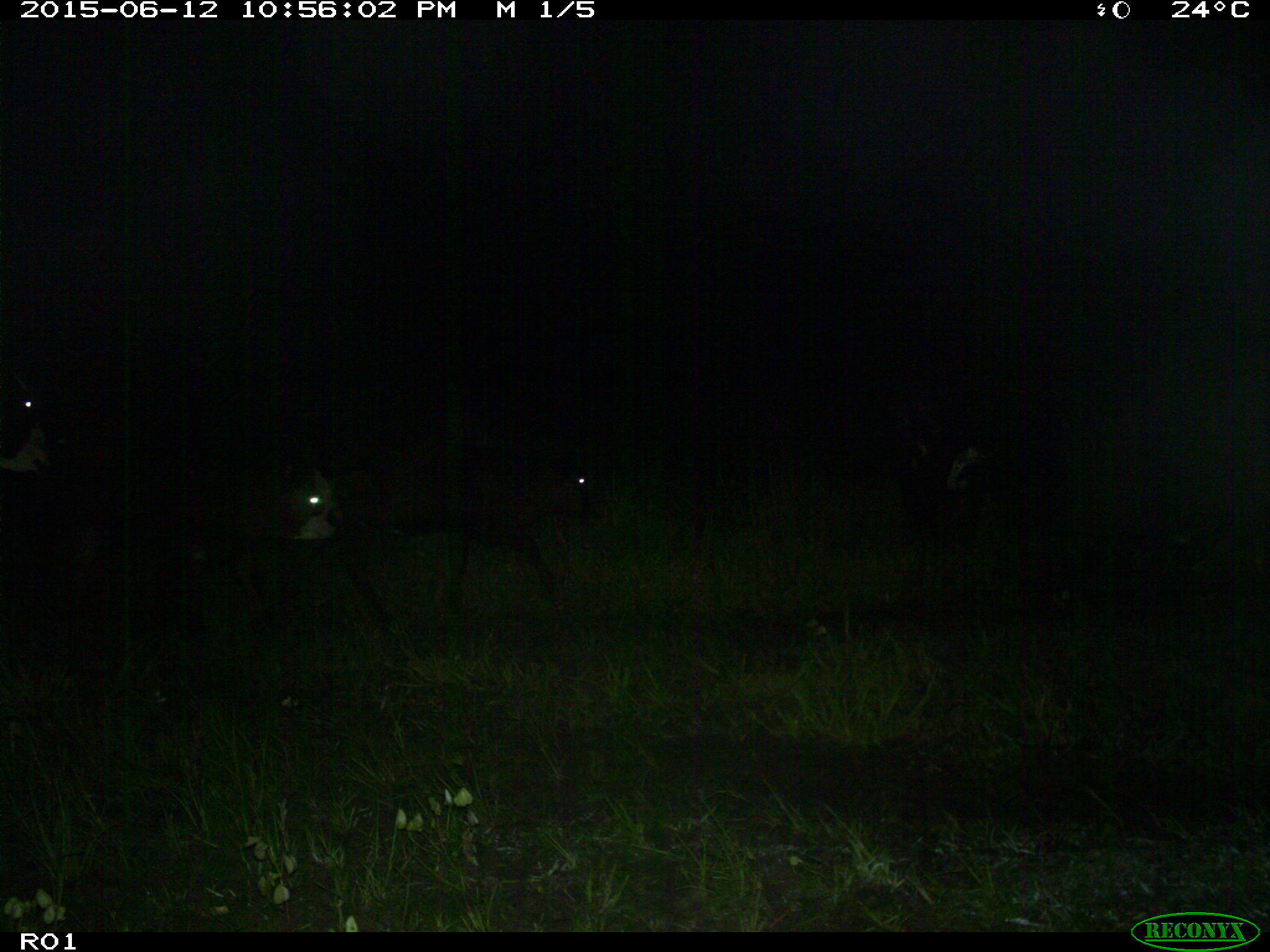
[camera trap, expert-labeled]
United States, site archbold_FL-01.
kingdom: Animalia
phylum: Chordata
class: Mammalia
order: Artiodactyla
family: Bovidae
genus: Bos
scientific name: Bos taurus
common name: domestic cow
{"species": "Bos taurus (domestic cow)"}